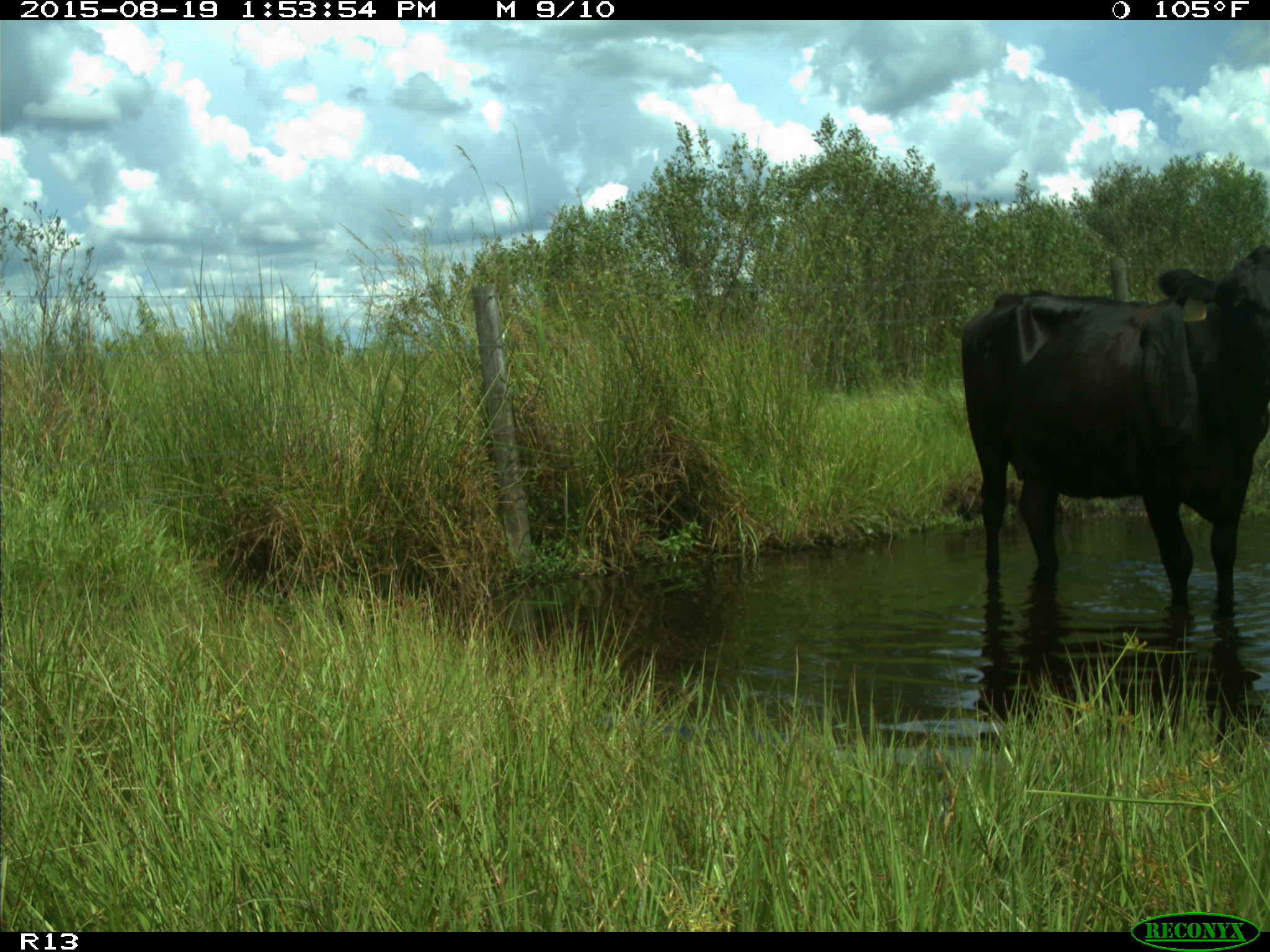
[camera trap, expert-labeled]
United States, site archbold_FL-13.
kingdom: Animalia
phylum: Chordata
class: Mammalia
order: Artiodactyla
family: Bovidae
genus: Bos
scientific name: Bos taurus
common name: domestic cow